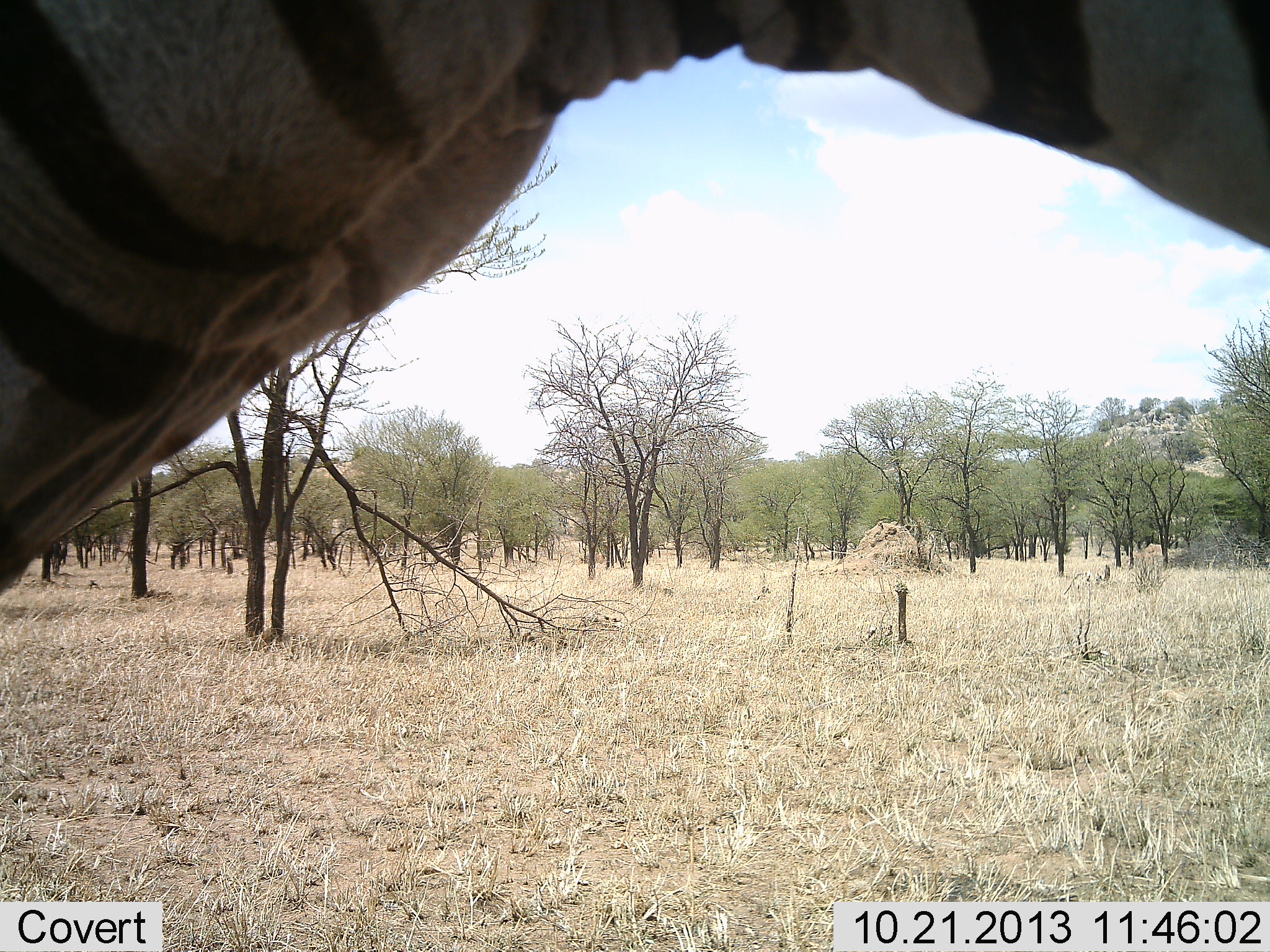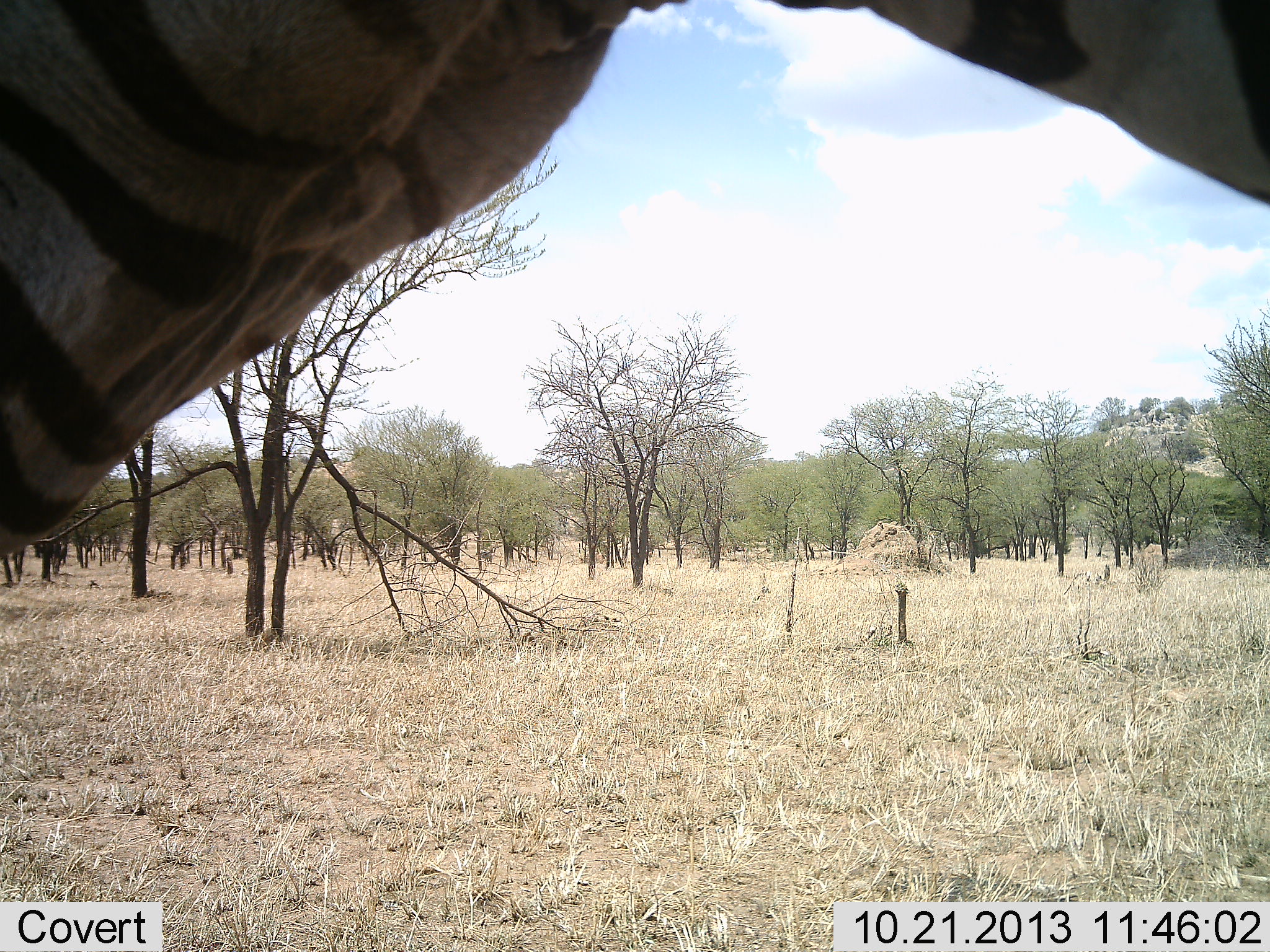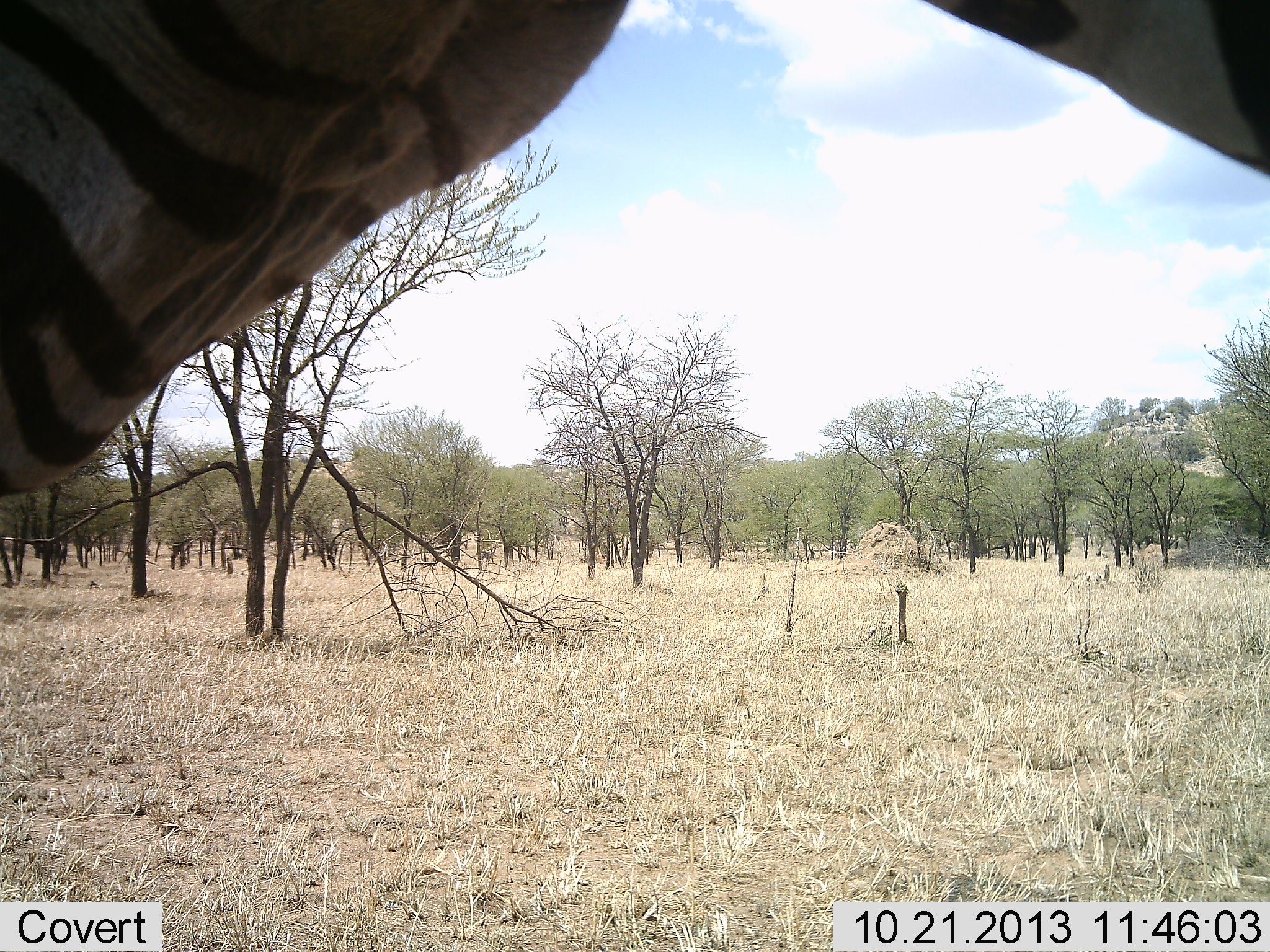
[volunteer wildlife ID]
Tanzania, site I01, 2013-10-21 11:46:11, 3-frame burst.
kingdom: Animalia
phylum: Chordata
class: Mammalia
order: Perissodactyla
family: Equidae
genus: Equus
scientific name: Equus quagga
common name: plains zebra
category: zebra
Zebra (plains zebra) (Equus quagga), count 1. Behavior (volunteer vote fractions): standing 100%, resting 0%, moving 0%, interacting 0%. Young present (vote fraction): 0%. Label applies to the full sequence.